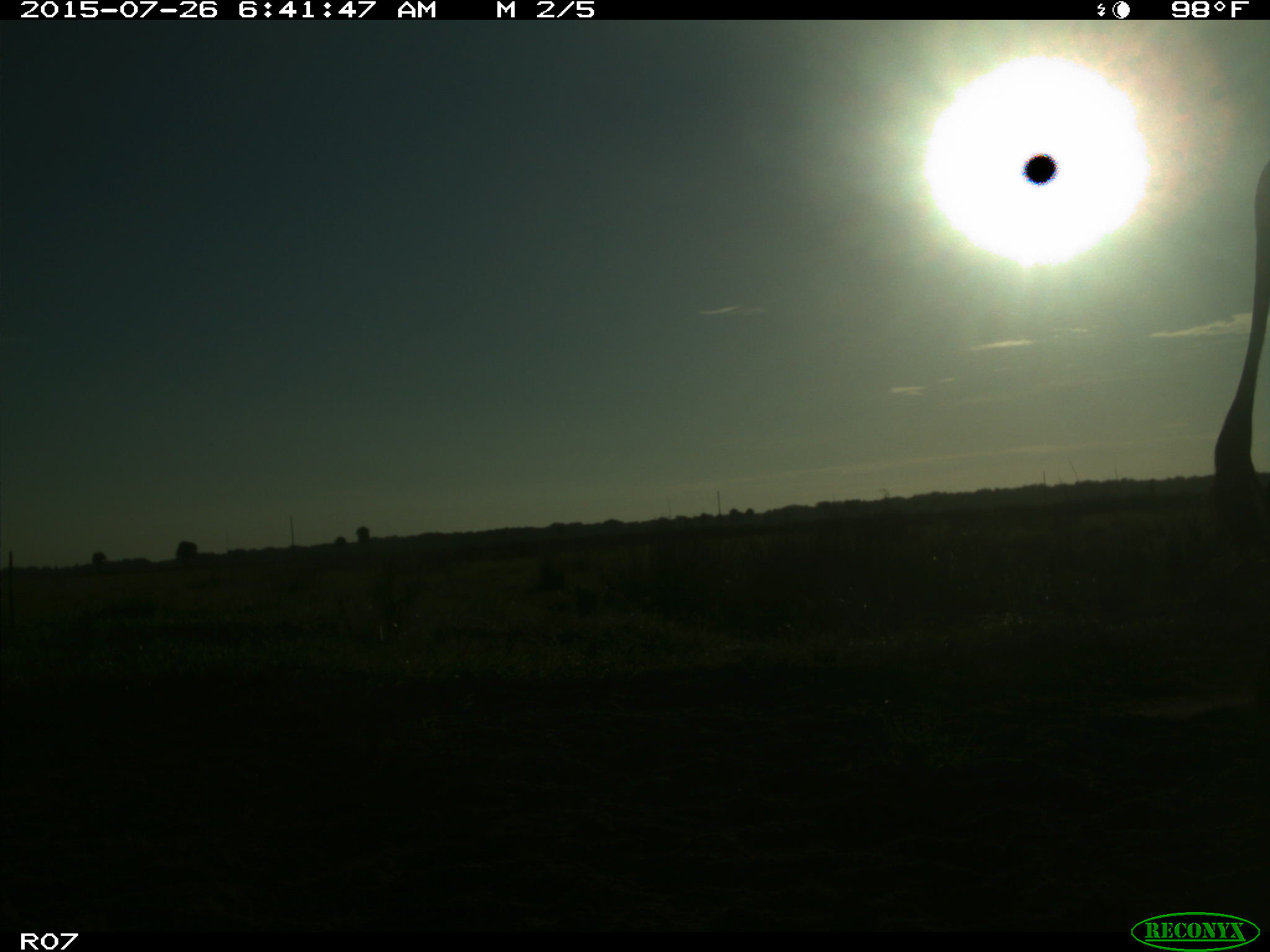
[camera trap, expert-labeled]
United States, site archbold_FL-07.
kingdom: Animalia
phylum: Chordata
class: Mammalia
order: Artiodactyla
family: Bovidae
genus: Bos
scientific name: Bos taurus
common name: domestic cow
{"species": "Bos taurus (domestic cow)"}